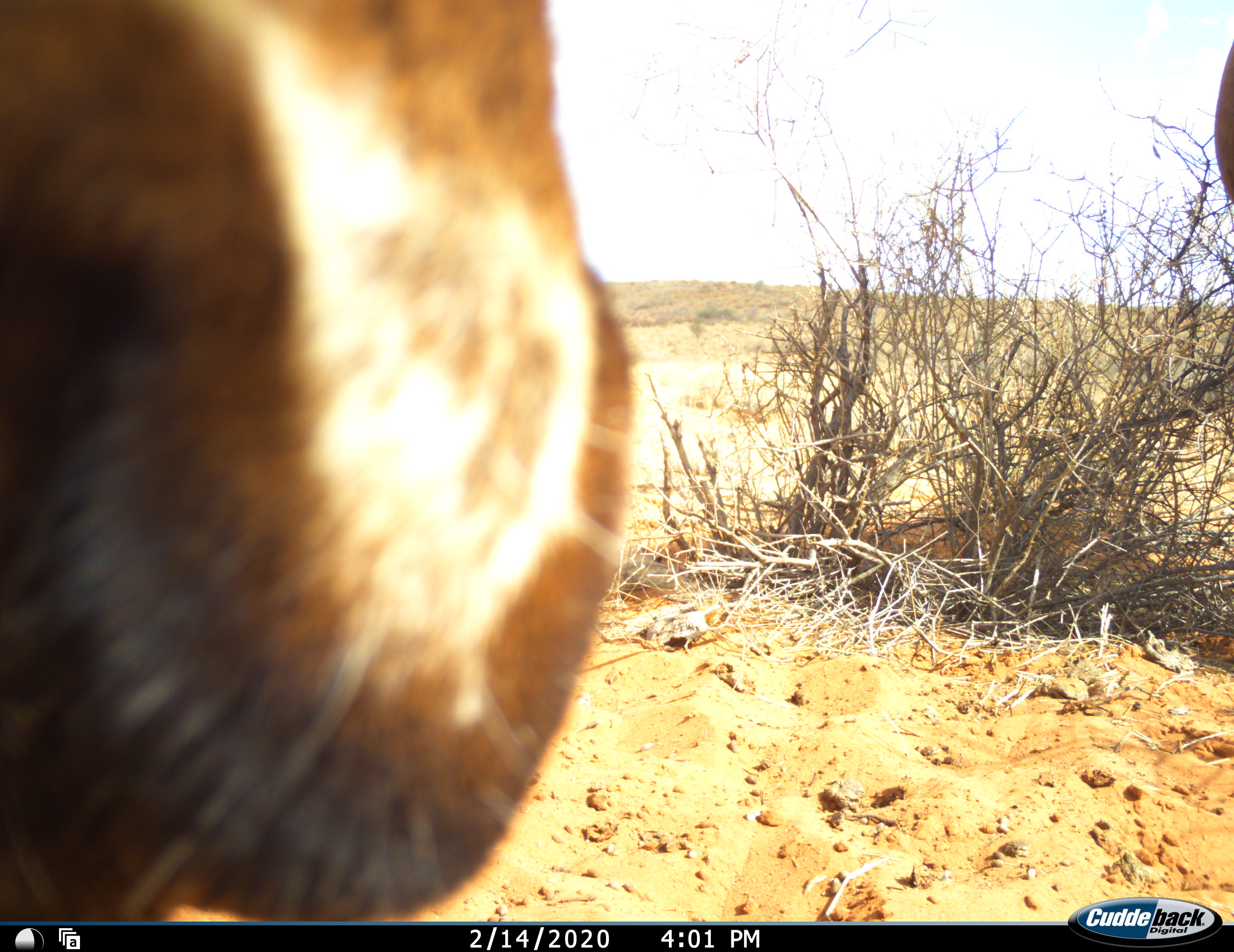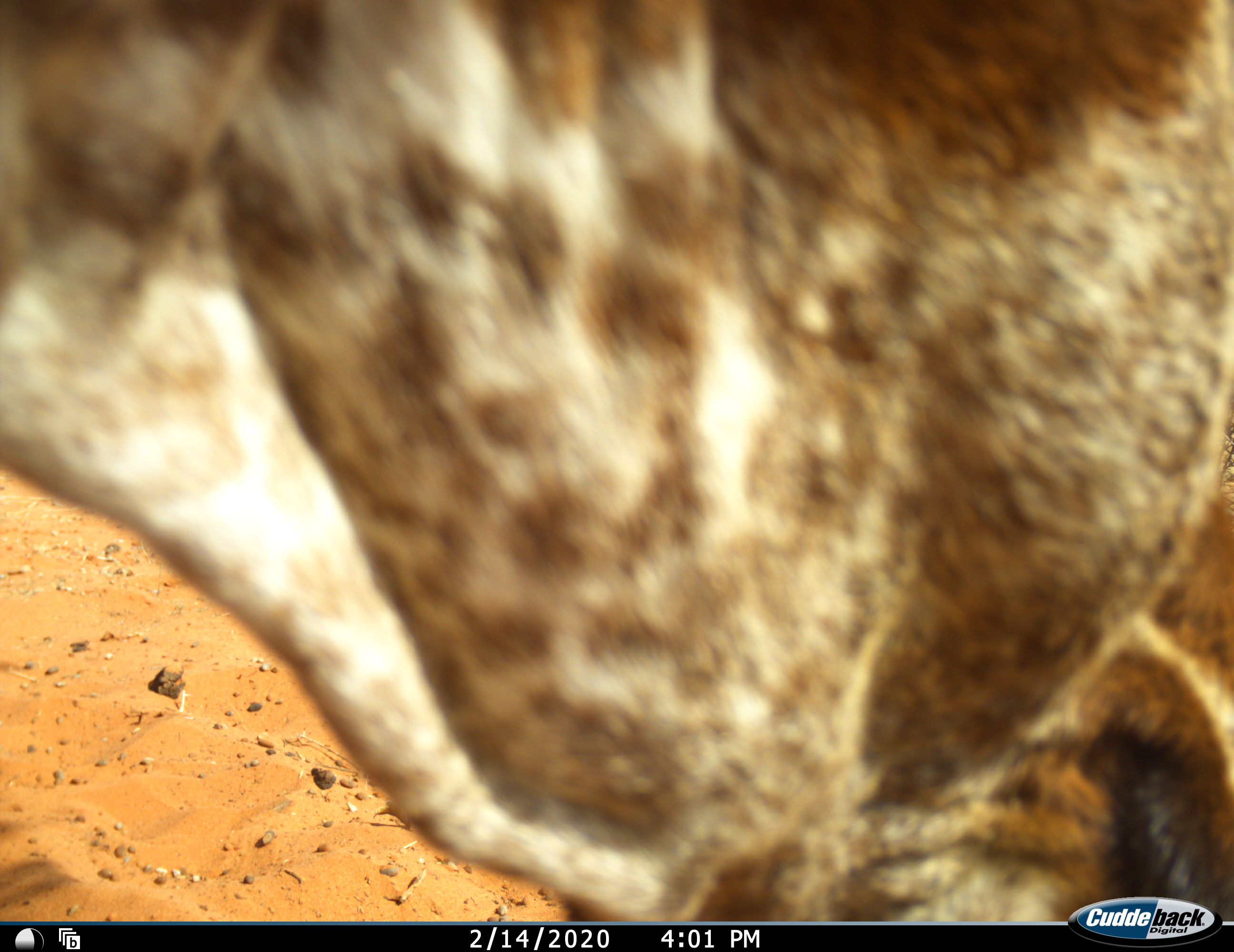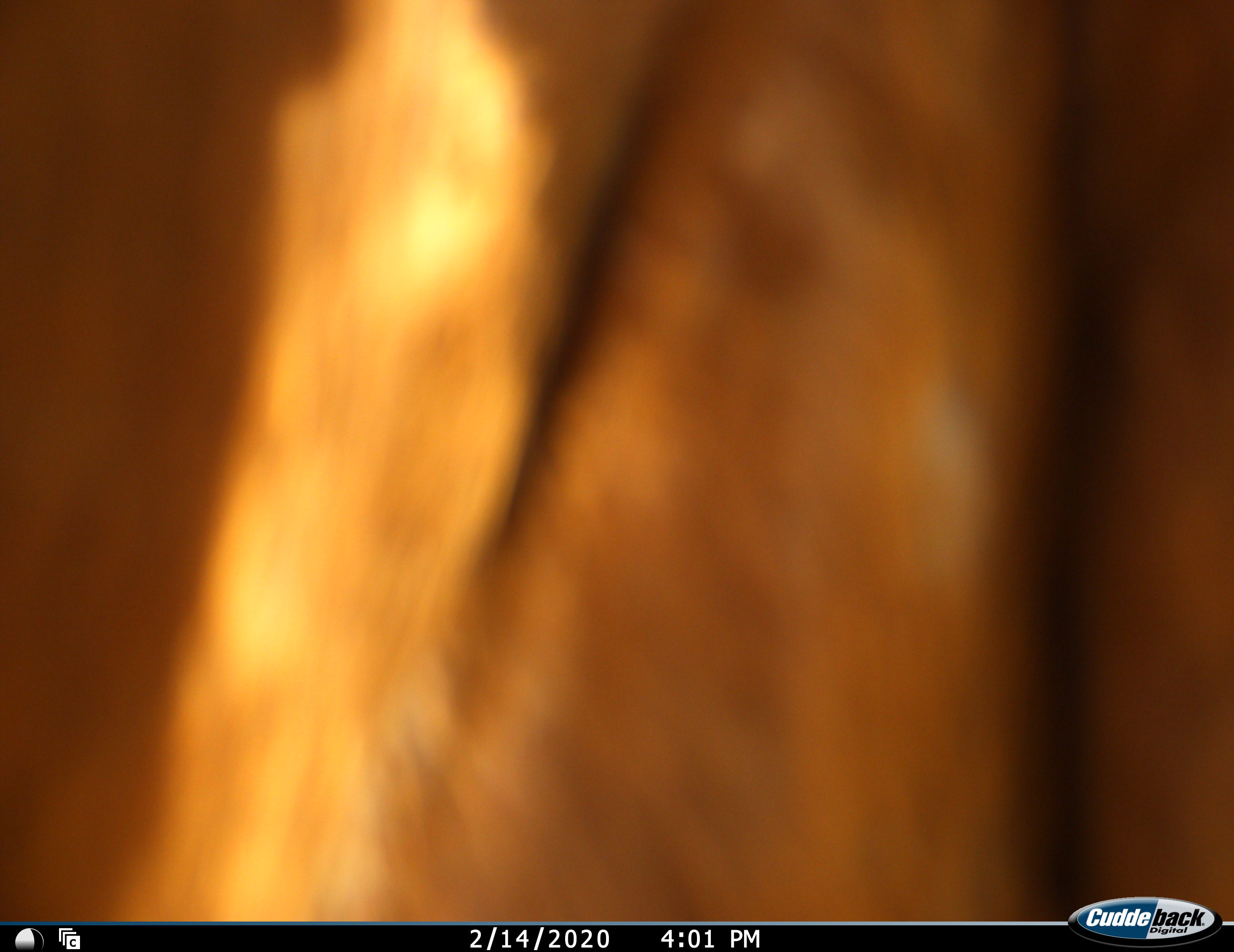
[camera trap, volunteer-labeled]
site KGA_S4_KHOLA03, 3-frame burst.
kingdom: Animalia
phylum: Chordata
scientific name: Vertebrata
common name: domestic animal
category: domesticanimal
Domesticanimal (domestic animal) (Vertebrata), count 2. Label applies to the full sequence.